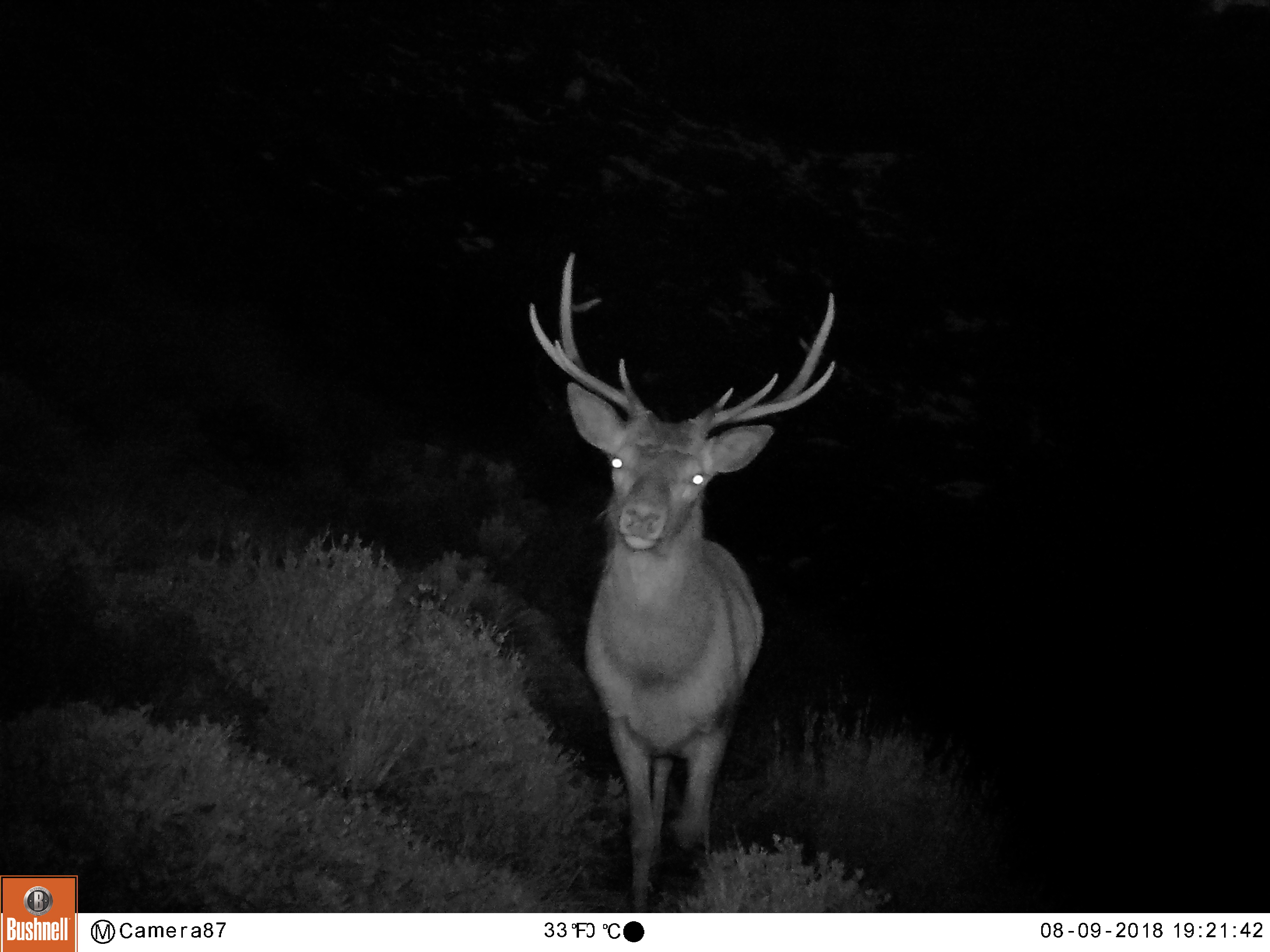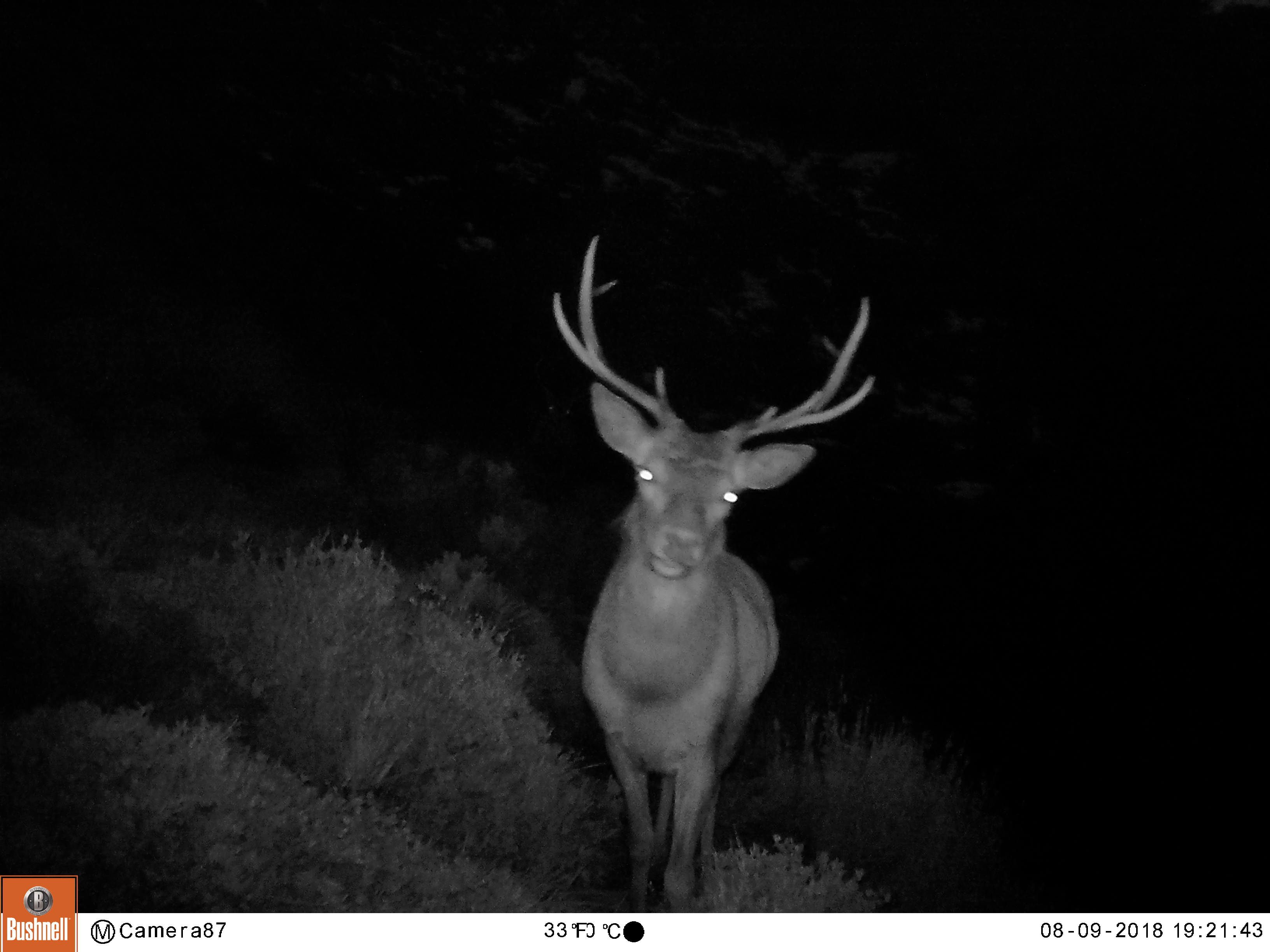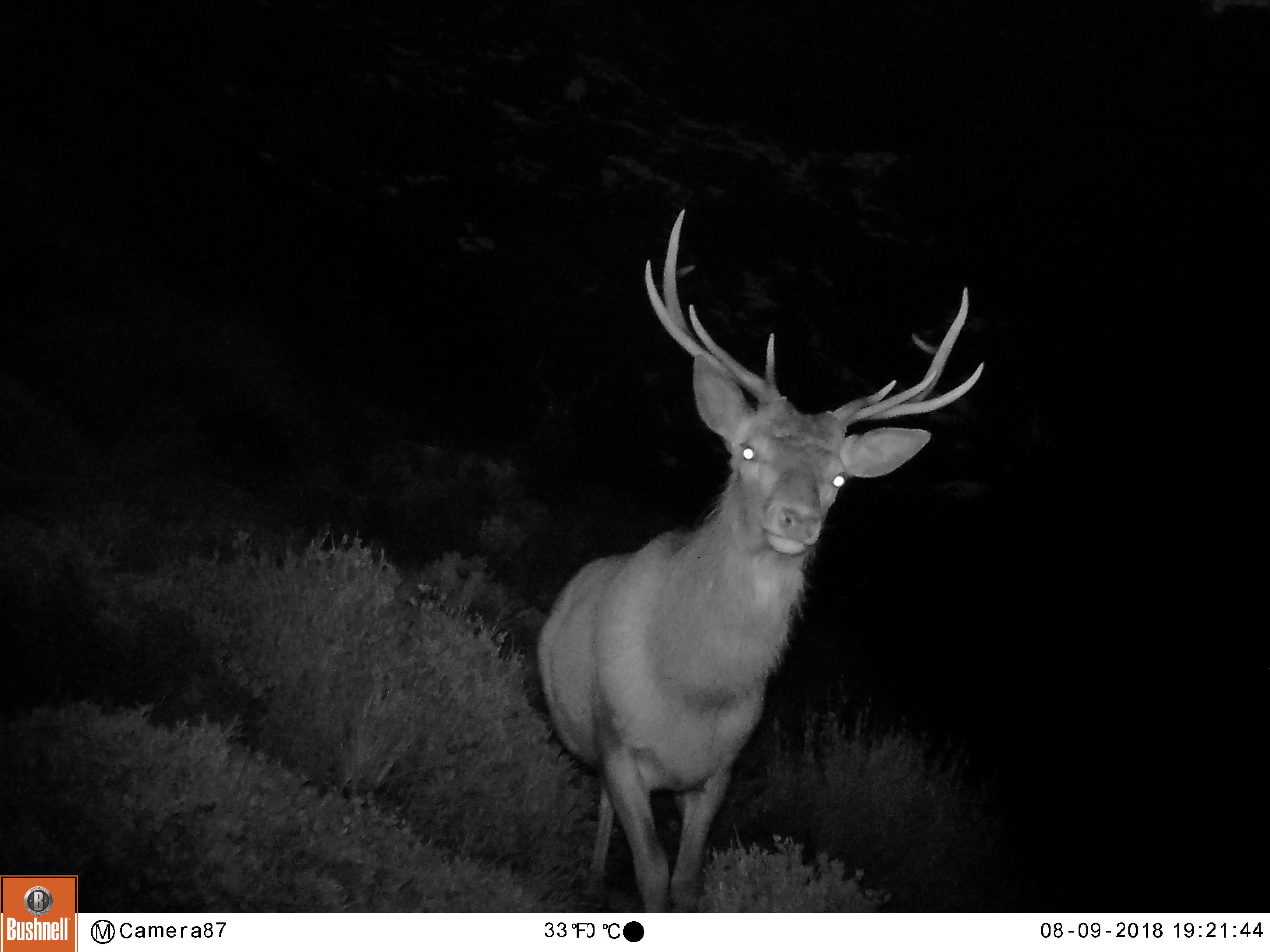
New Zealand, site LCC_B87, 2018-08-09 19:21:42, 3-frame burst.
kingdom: Animalia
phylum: Chordata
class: Mammalia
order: Artiodactyla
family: Cervidae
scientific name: Cervidae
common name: deer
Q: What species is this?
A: Deer (Cervidae).